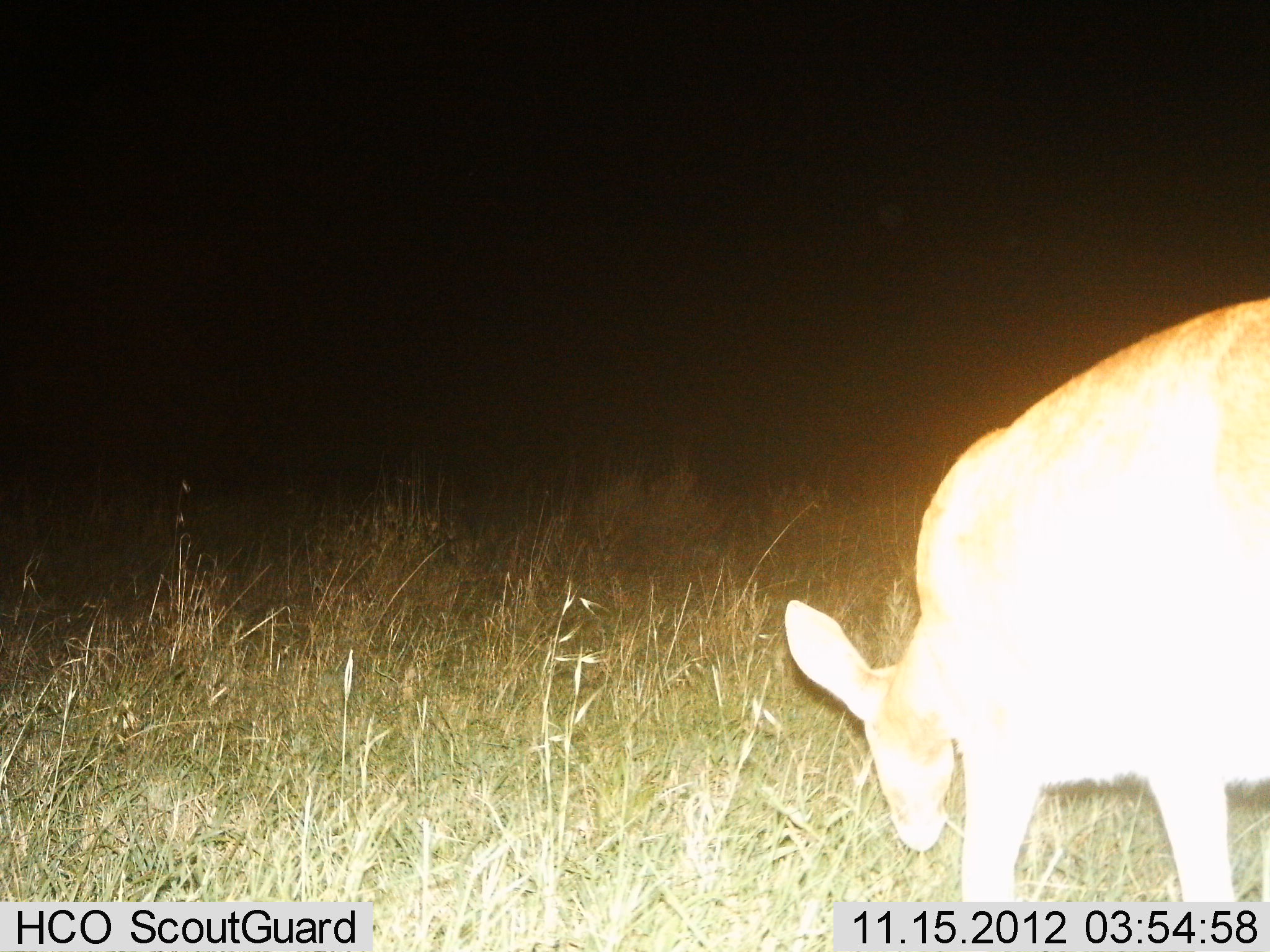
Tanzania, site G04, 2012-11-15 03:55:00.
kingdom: Animalia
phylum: Chordata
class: Mammalia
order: Artiodactyla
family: Bovidae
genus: Redunca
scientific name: Redunca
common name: reedbuck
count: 1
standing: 30%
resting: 0%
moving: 0%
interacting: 0%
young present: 0%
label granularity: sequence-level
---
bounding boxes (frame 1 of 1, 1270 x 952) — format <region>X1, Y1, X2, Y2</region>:
animal: <region>785, 295, 1270, 905</region>